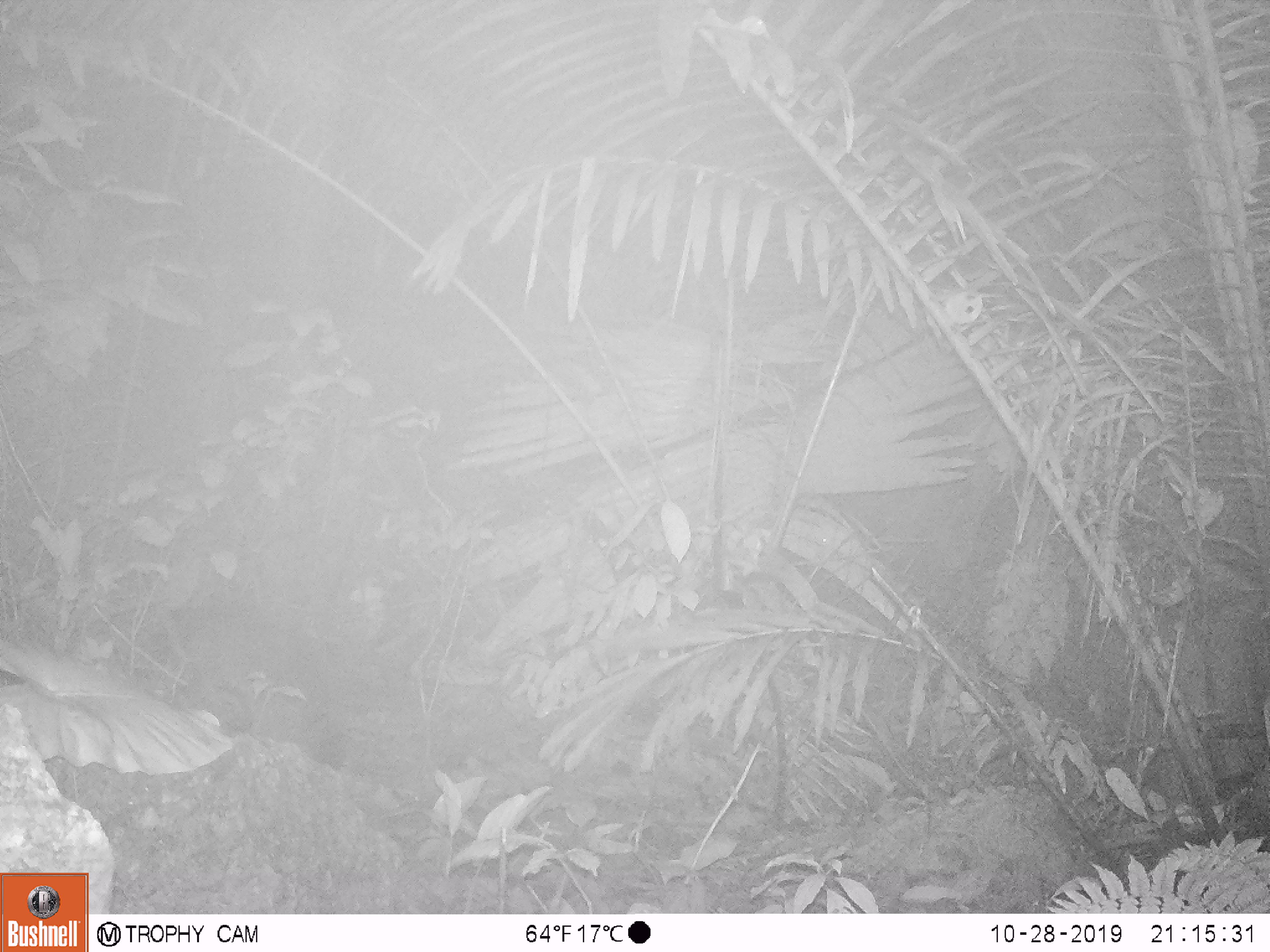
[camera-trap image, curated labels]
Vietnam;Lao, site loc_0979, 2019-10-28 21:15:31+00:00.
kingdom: Animalia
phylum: Chordata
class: Mammalia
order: Rodentia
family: Muridae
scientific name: Muridae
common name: old-world mice and rats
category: unidentified murid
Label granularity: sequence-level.